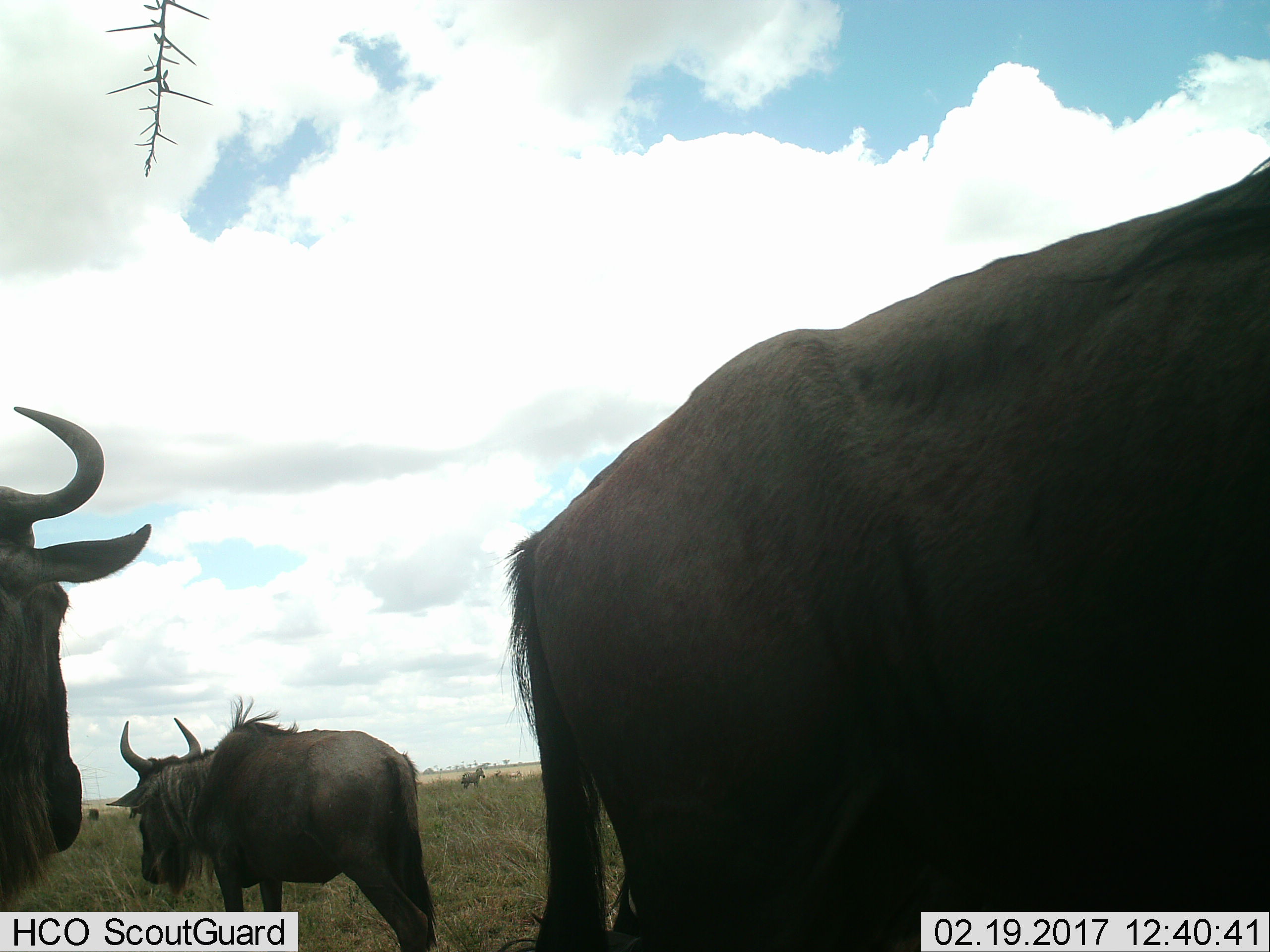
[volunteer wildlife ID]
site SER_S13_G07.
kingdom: Animalia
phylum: Chordata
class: Mammalia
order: Artiodactyla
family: Bovidae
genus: Connochaetes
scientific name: Connochaetes taurinus taurinus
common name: blue wildebeest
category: wildebeestblue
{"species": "wildebeestblue (blue wildebeest) (Connochaetes taurinus taurinus)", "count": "3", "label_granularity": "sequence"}